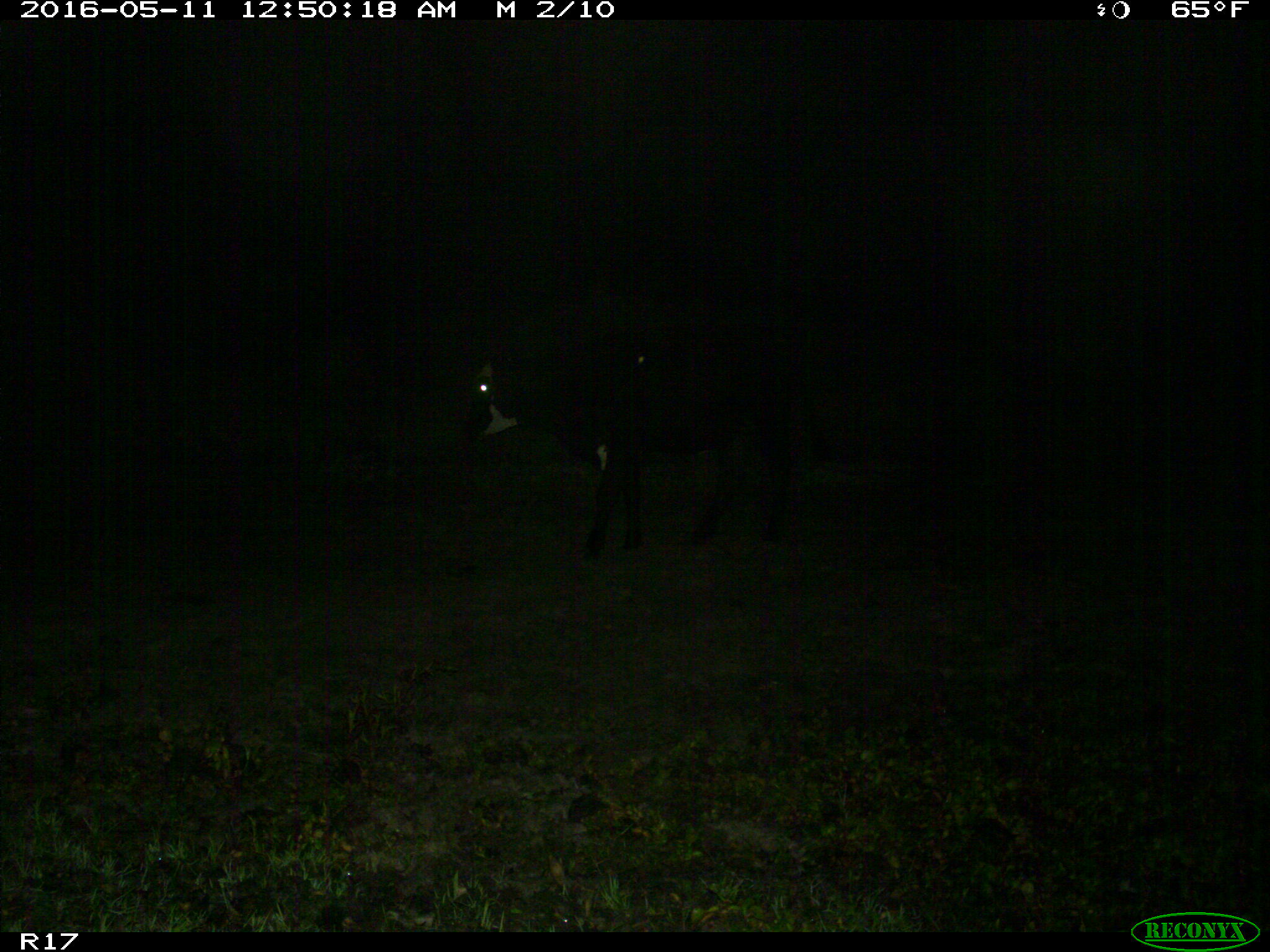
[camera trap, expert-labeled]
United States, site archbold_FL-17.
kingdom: Animalia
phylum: Chordata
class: Mammalia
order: Artiodactyla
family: Bovidae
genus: Bos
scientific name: Bos taurus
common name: domestic cow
Bos taurus (domestic cow).